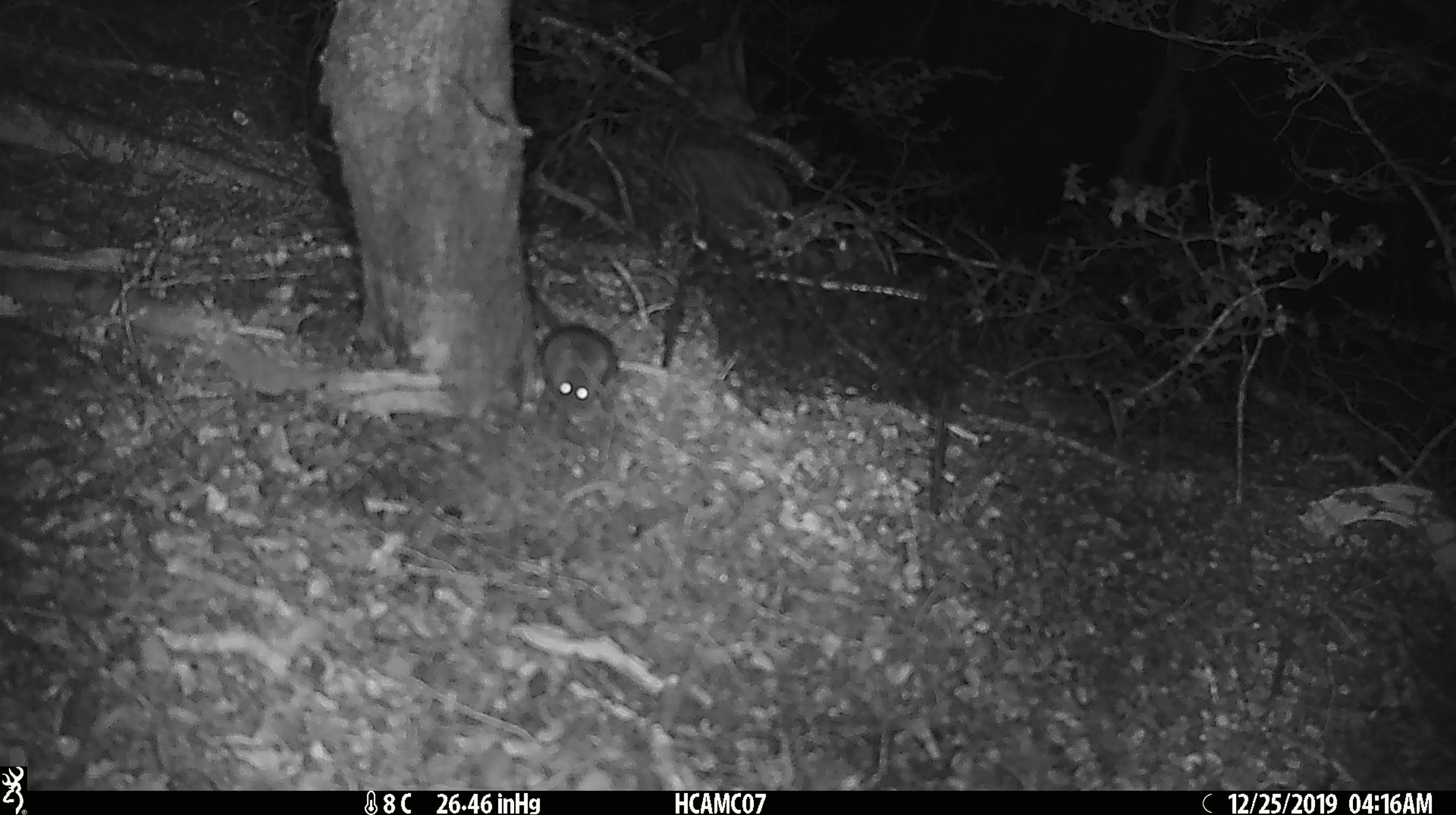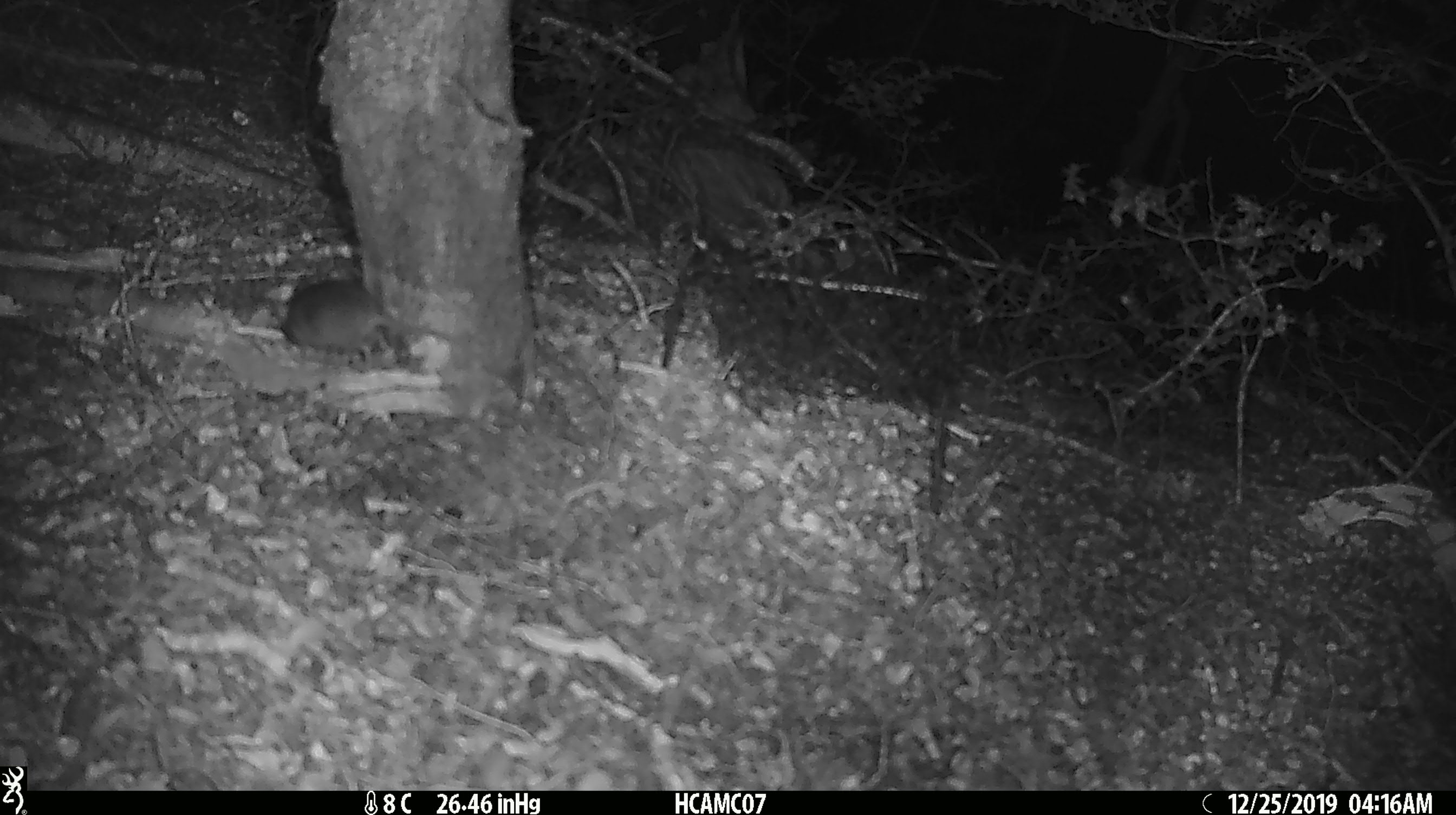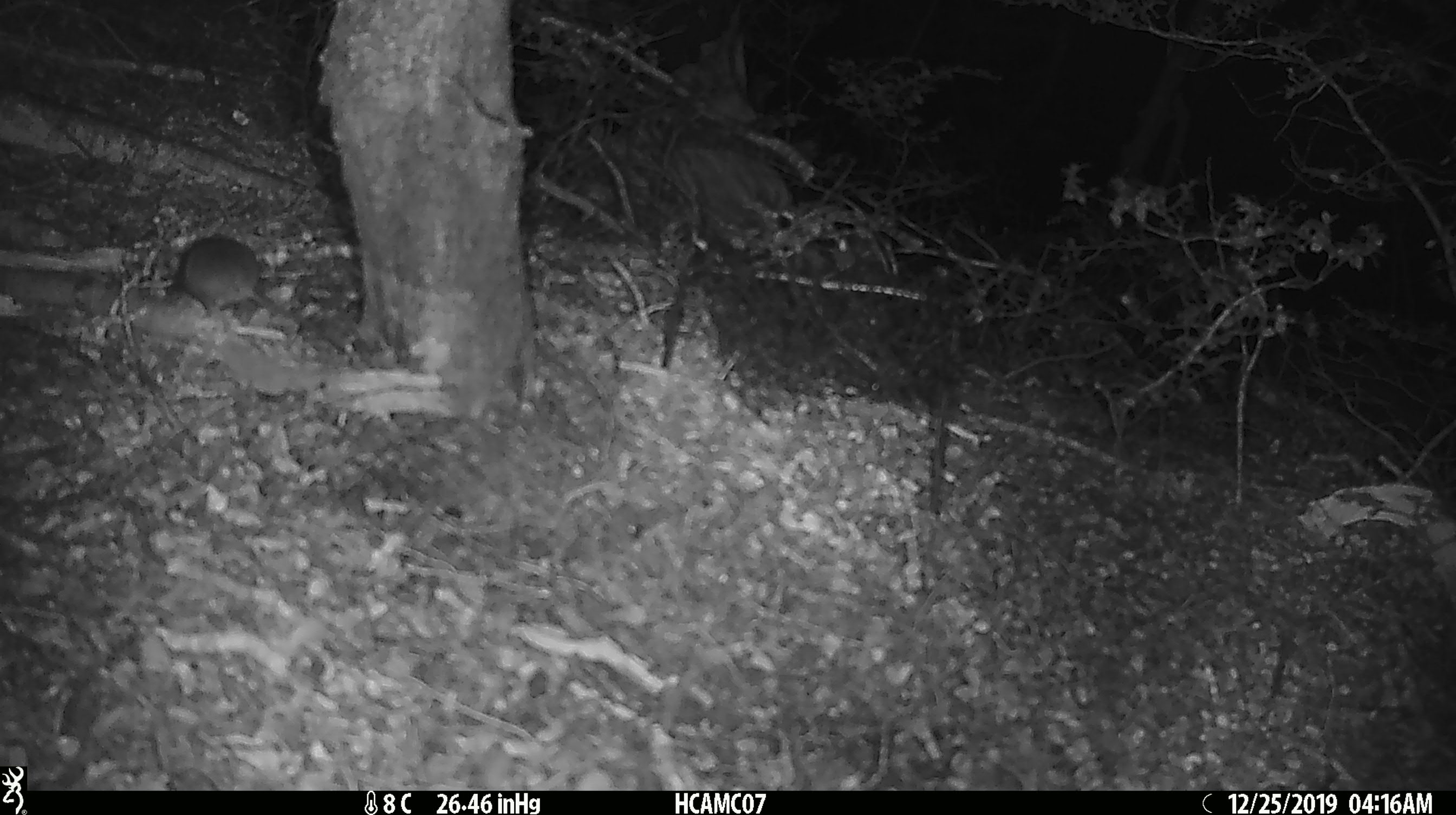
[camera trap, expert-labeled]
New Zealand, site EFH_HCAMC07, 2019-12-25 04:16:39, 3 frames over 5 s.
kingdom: Animalia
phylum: Chordata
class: Mammalia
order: Rodentia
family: Muridae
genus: Mus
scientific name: Mus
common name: mouse